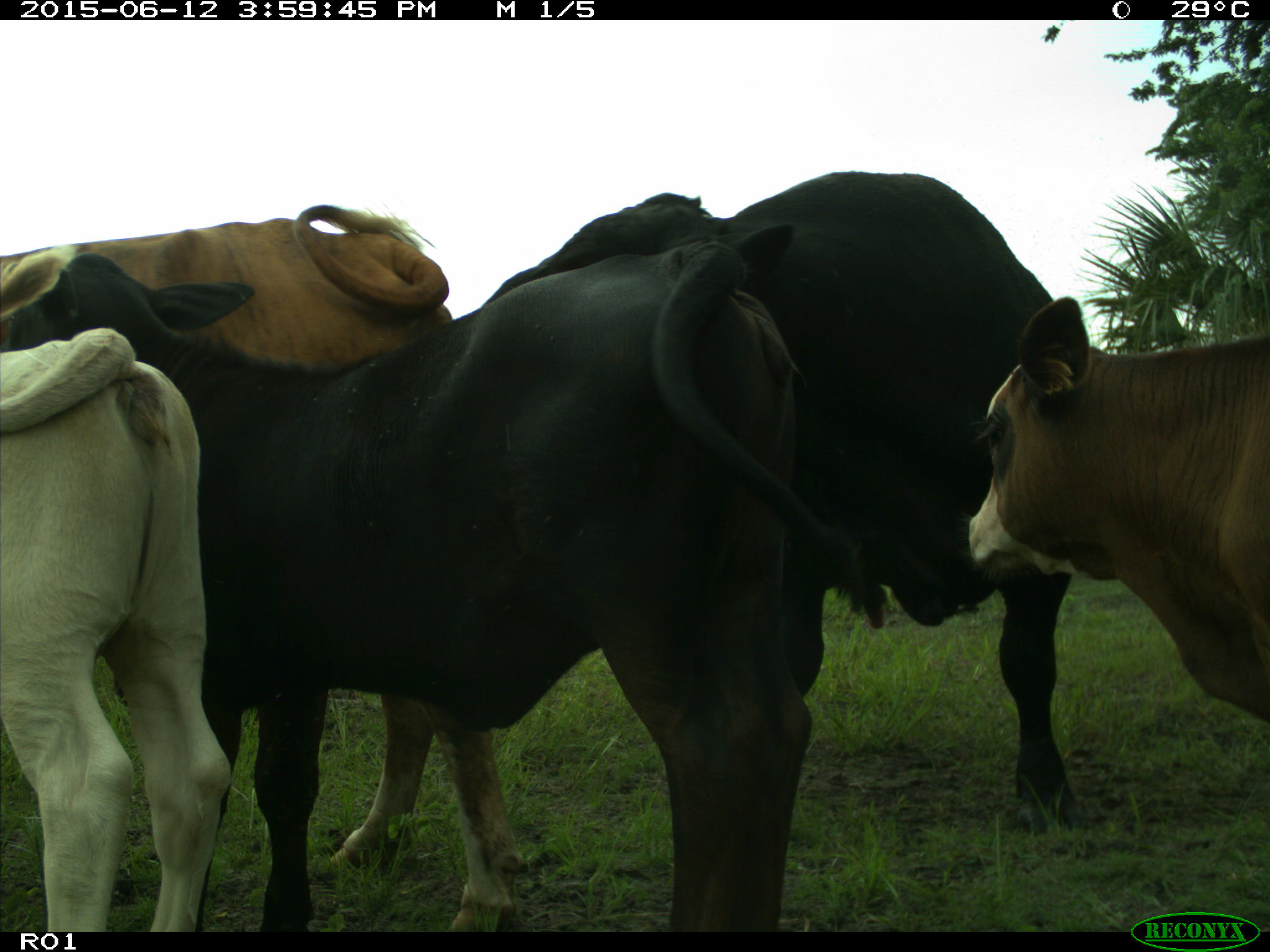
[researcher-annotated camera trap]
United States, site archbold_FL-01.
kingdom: Animalia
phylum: Chordata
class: Mammalia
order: Artiodactyla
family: Bovidae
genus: Bos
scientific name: Bos taurus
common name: domestic cow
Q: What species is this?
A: Bos taurus (domestic cow).